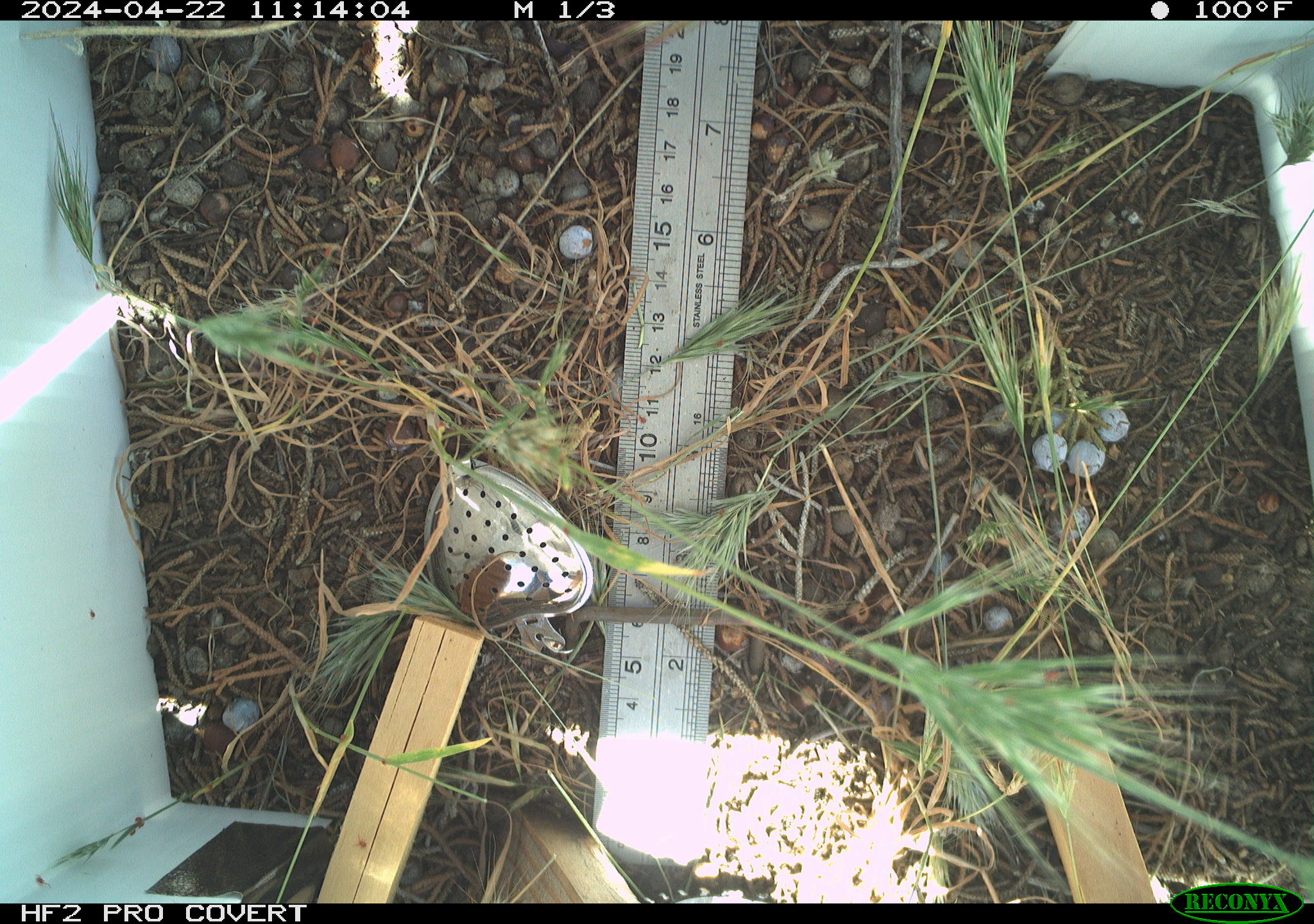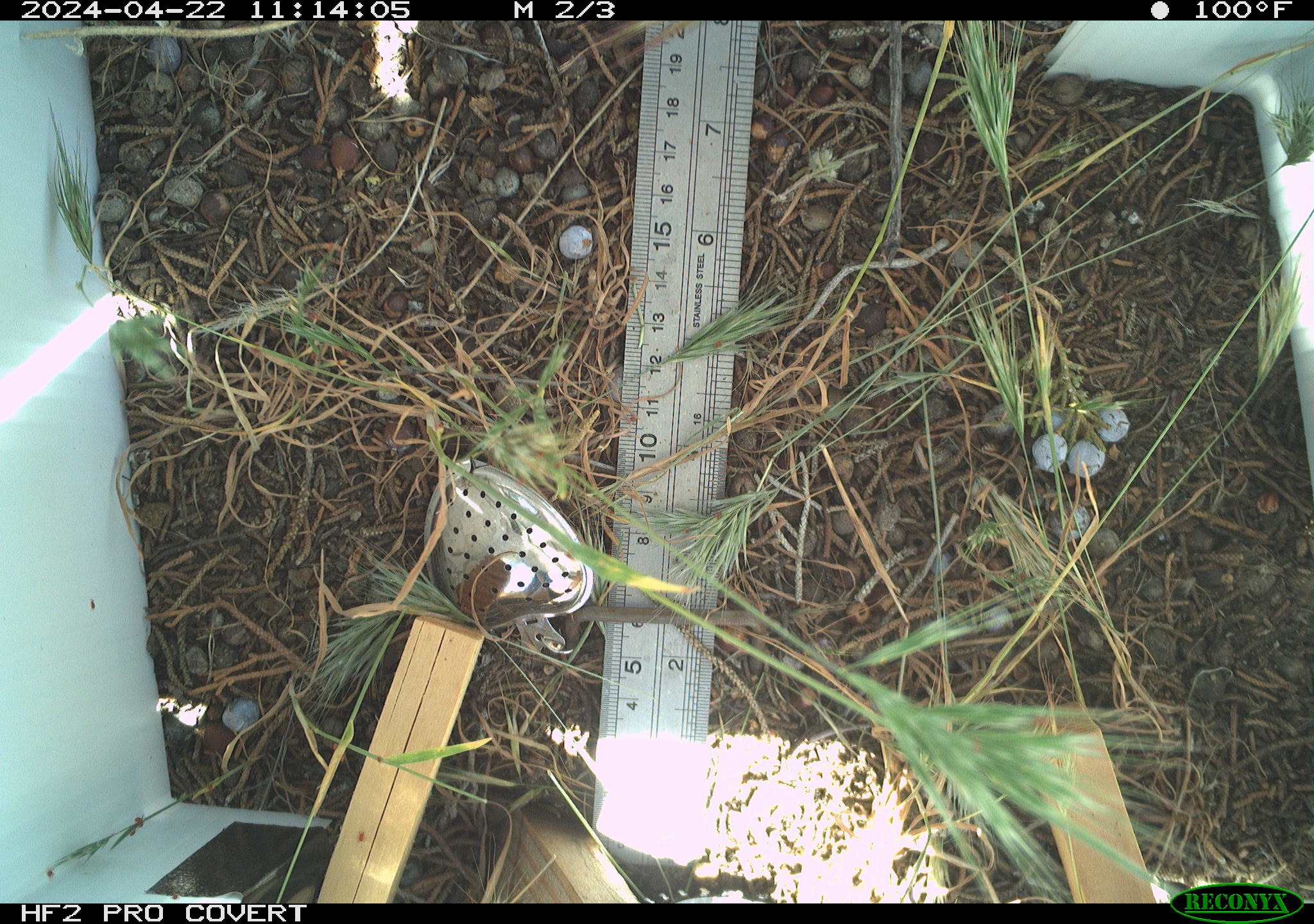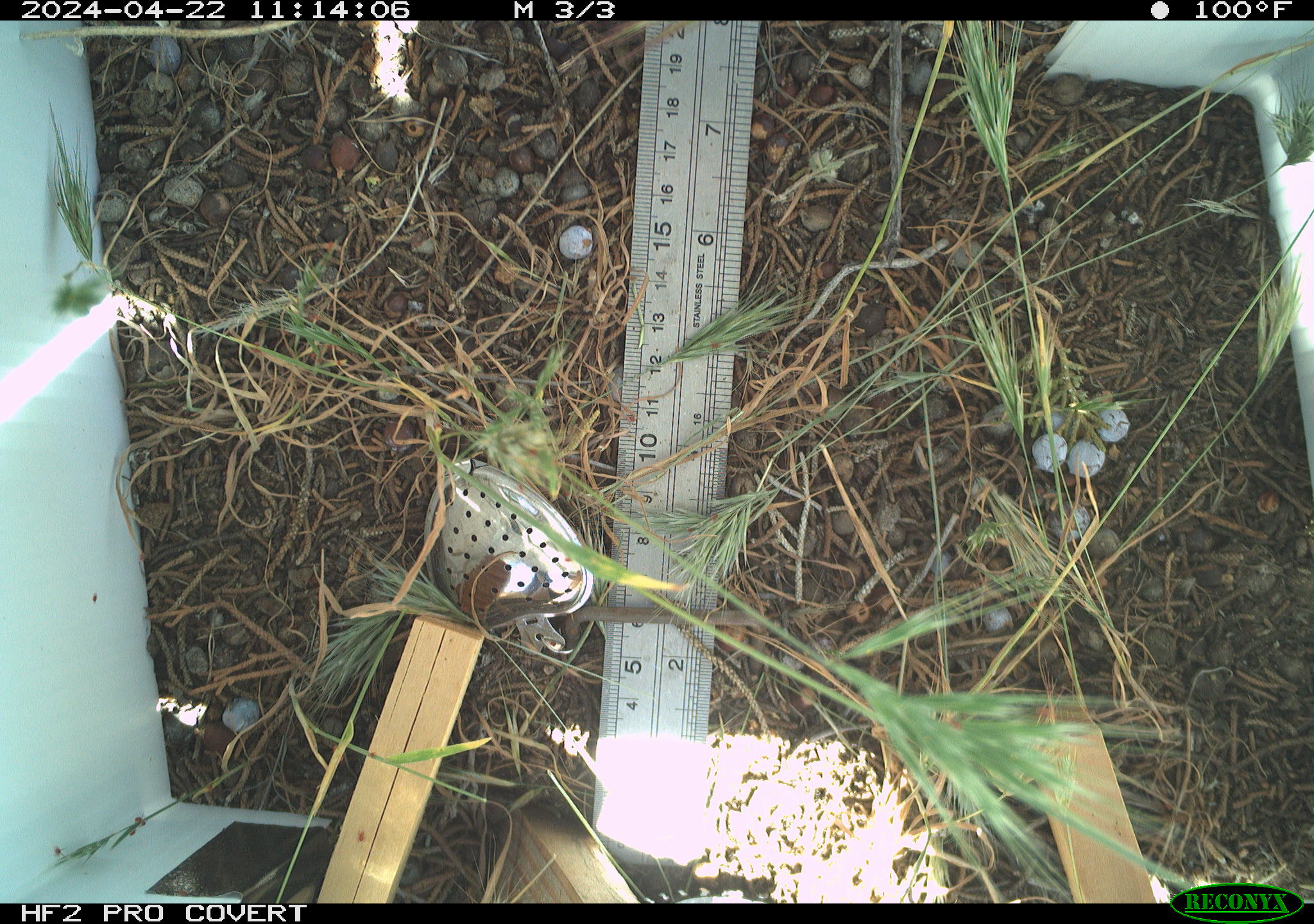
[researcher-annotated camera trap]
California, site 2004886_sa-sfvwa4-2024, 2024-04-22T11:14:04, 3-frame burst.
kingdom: Animalia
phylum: Arthropoda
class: Insecta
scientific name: Insecta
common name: insect